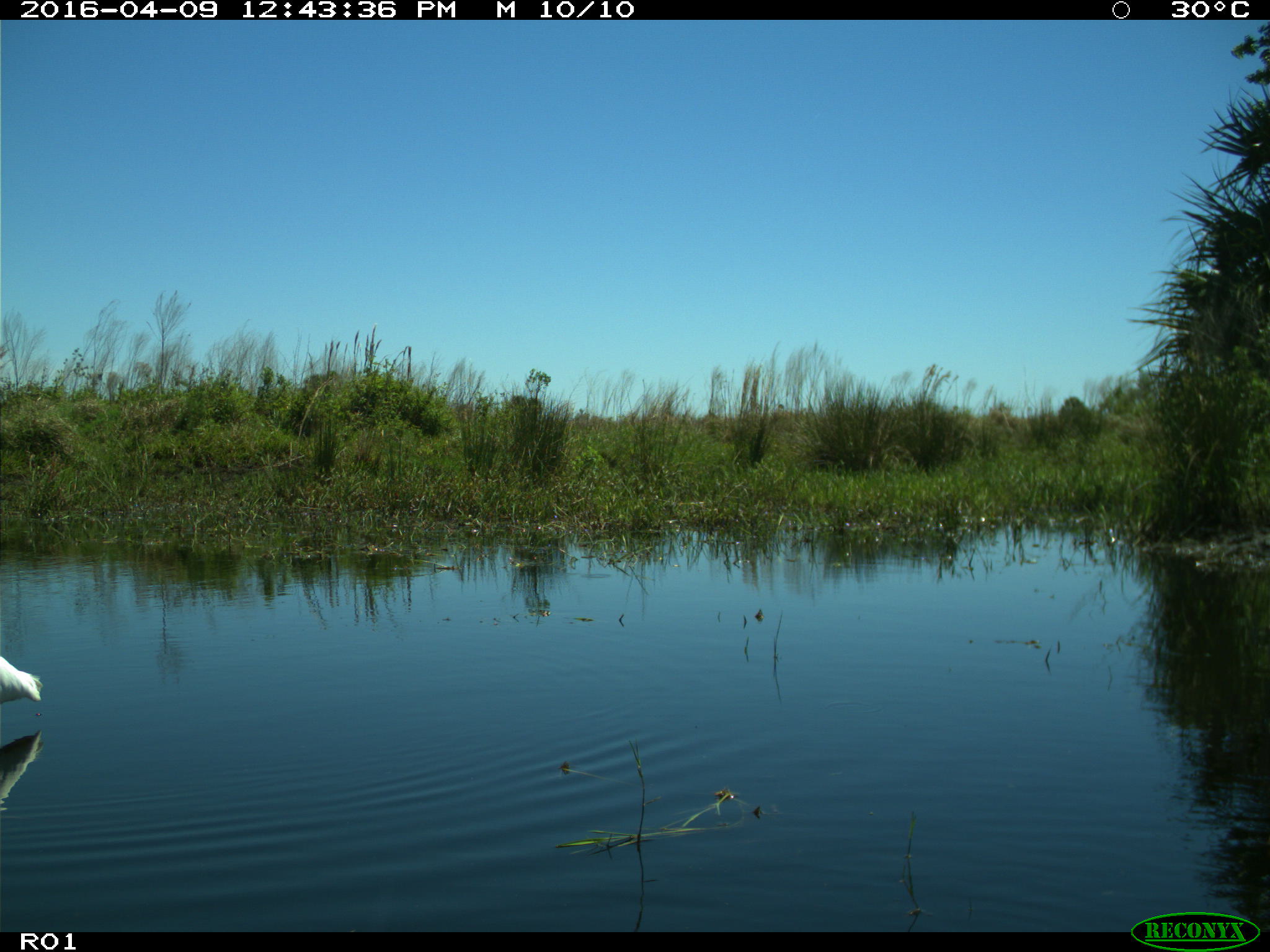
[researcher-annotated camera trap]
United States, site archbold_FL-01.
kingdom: Animalia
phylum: Chordata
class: Aves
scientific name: Aves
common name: birds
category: unidentified bird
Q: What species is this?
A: Unidentified bird (birds) (Aves).